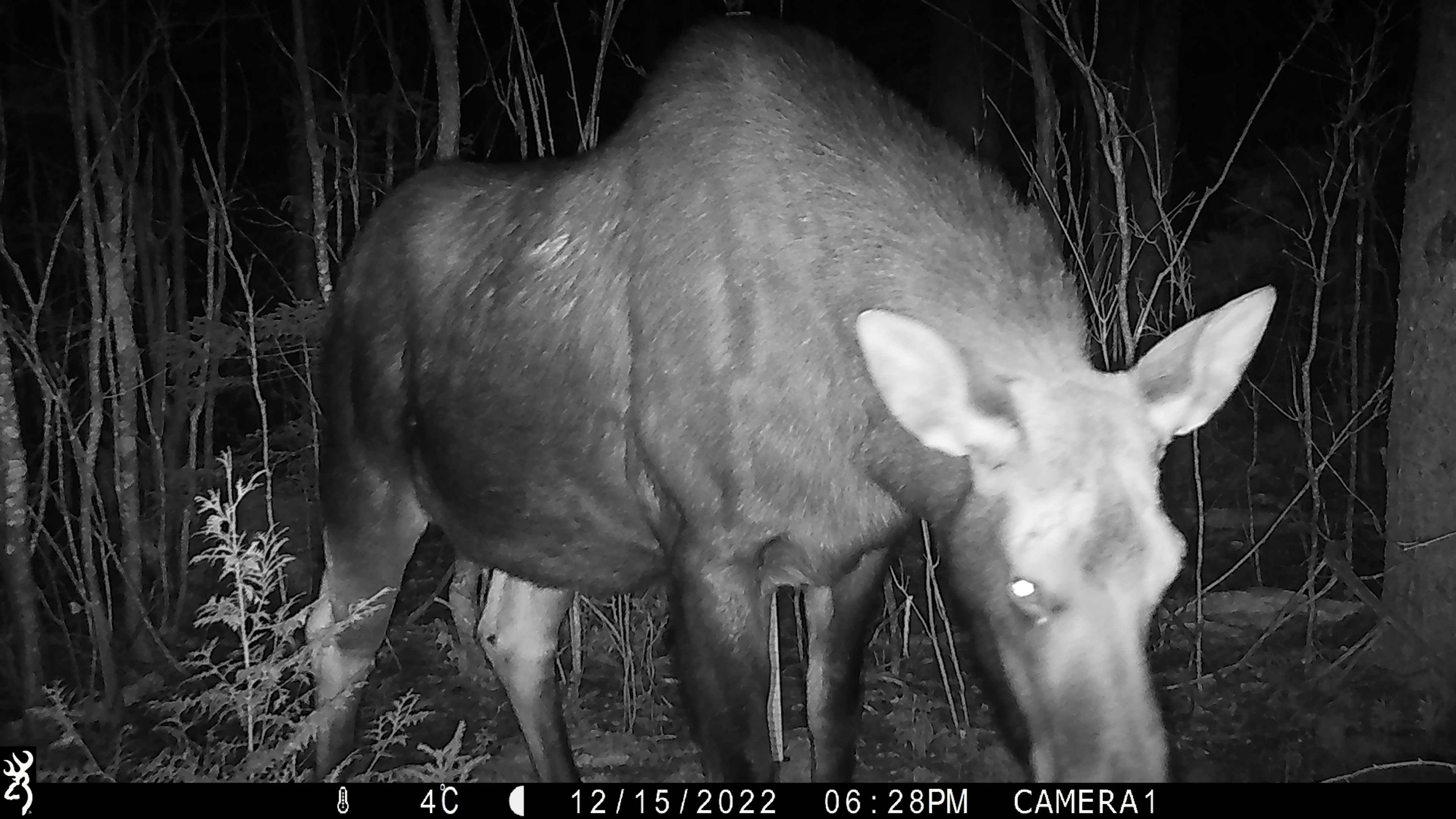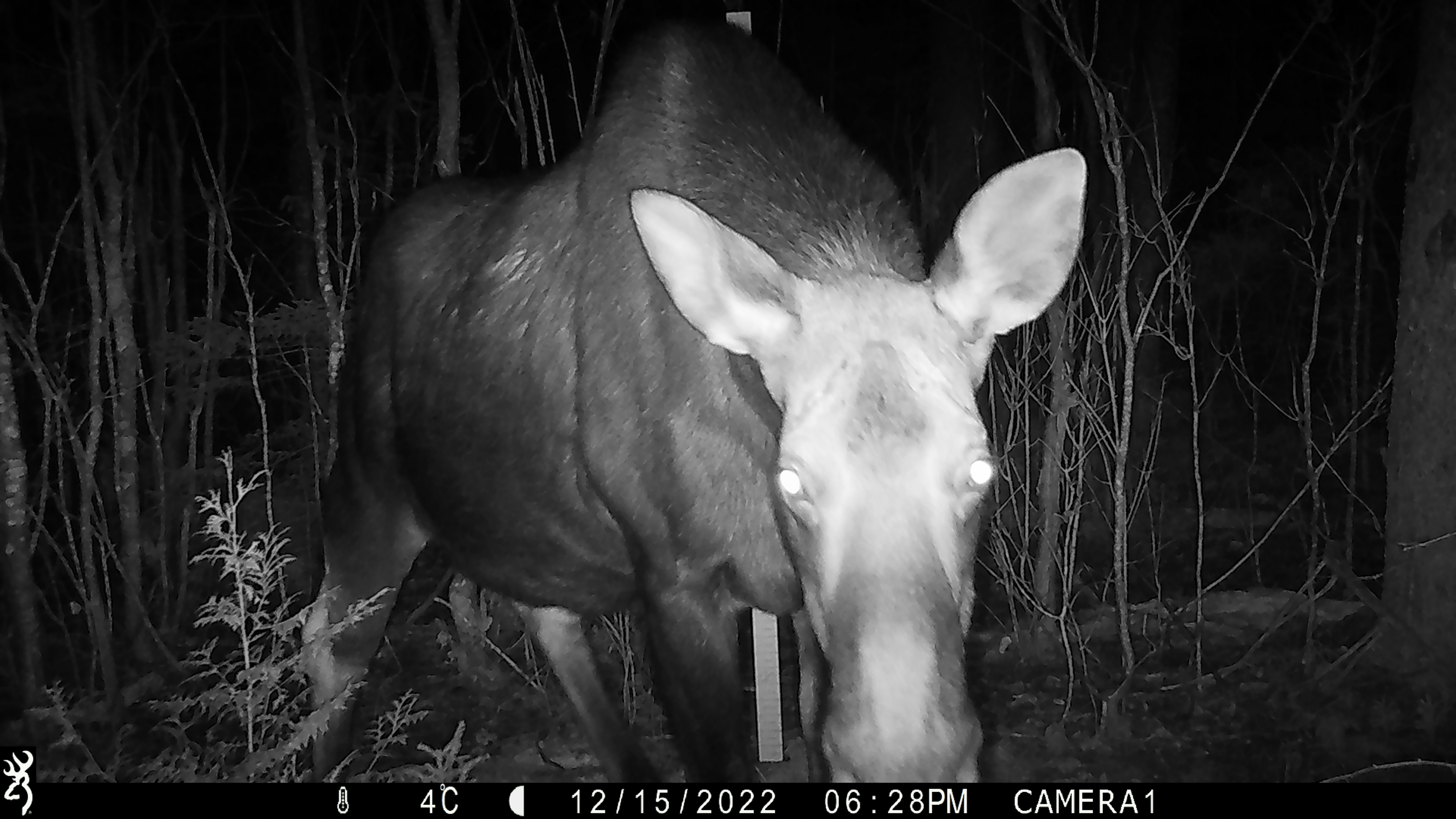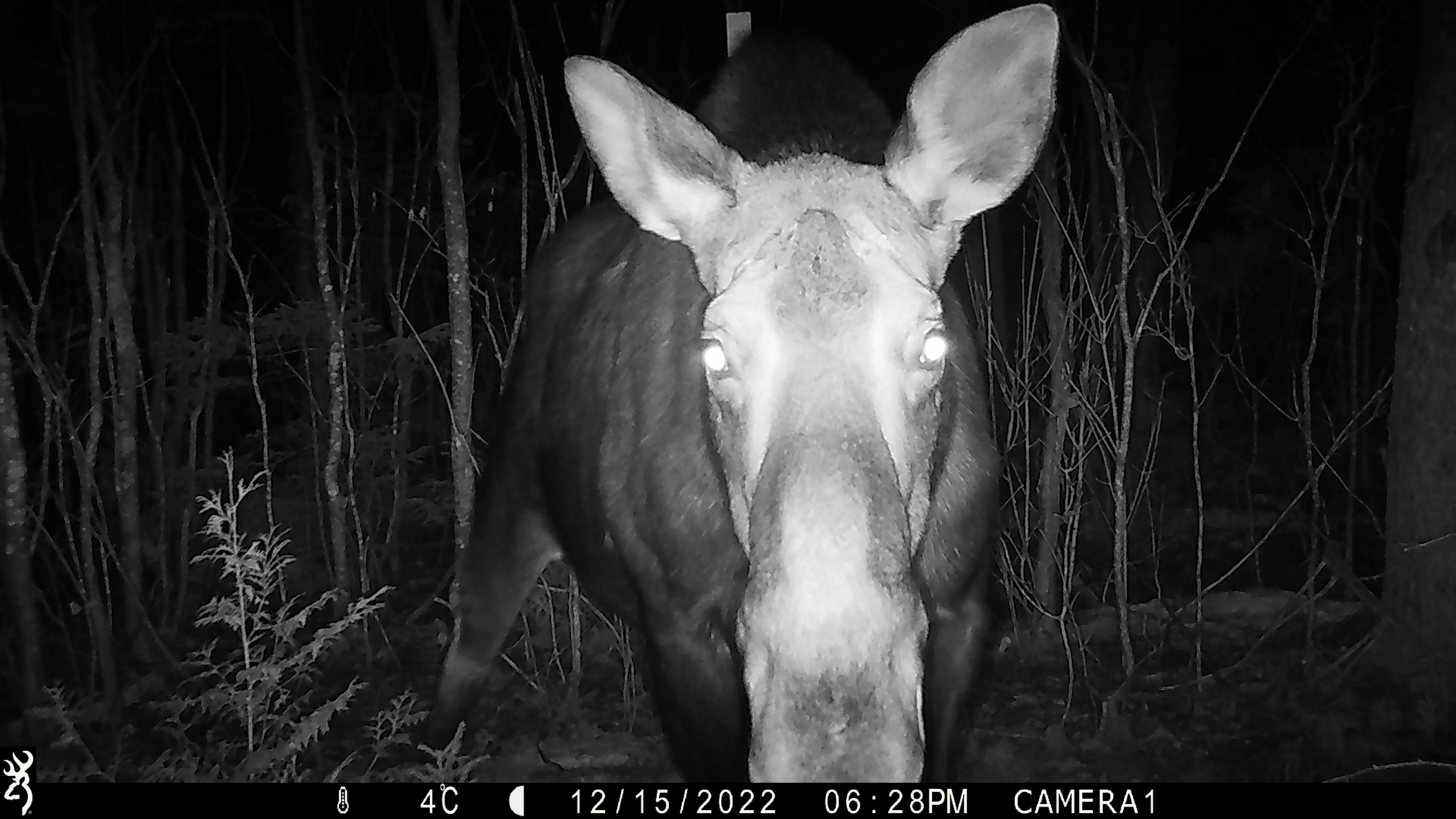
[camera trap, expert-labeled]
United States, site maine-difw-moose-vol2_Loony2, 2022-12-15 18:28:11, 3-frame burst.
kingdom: Animalia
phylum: Chordata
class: Mammalia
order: Artiodactyla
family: Cervidae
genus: Alces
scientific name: Alces alces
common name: moose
Moose (Alces alces).